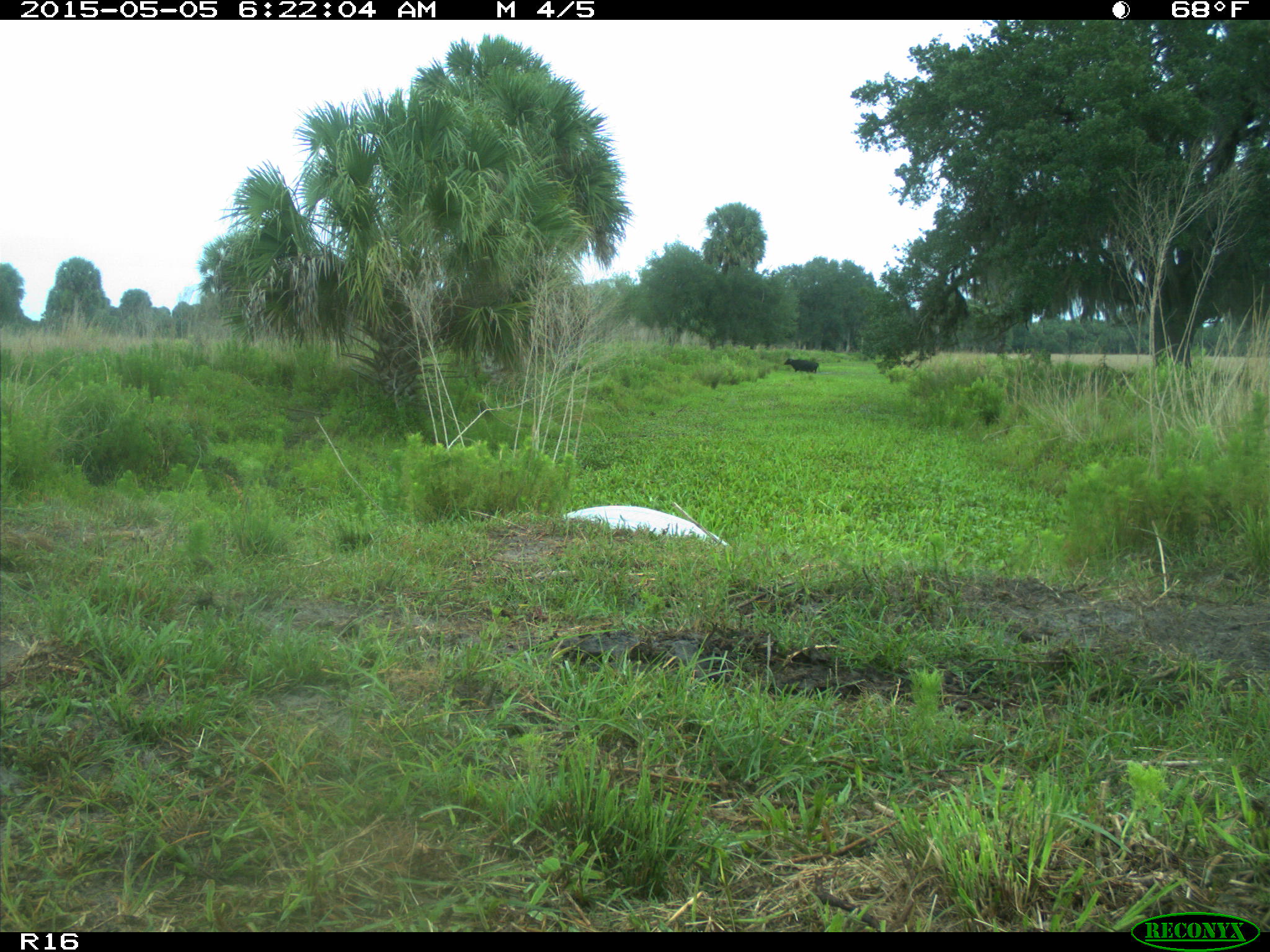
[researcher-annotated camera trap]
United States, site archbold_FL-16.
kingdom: Animalia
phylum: Chordata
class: Mammalia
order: Artiodactyla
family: Bovidae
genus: Bos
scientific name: Bos taurus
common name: domestic cow